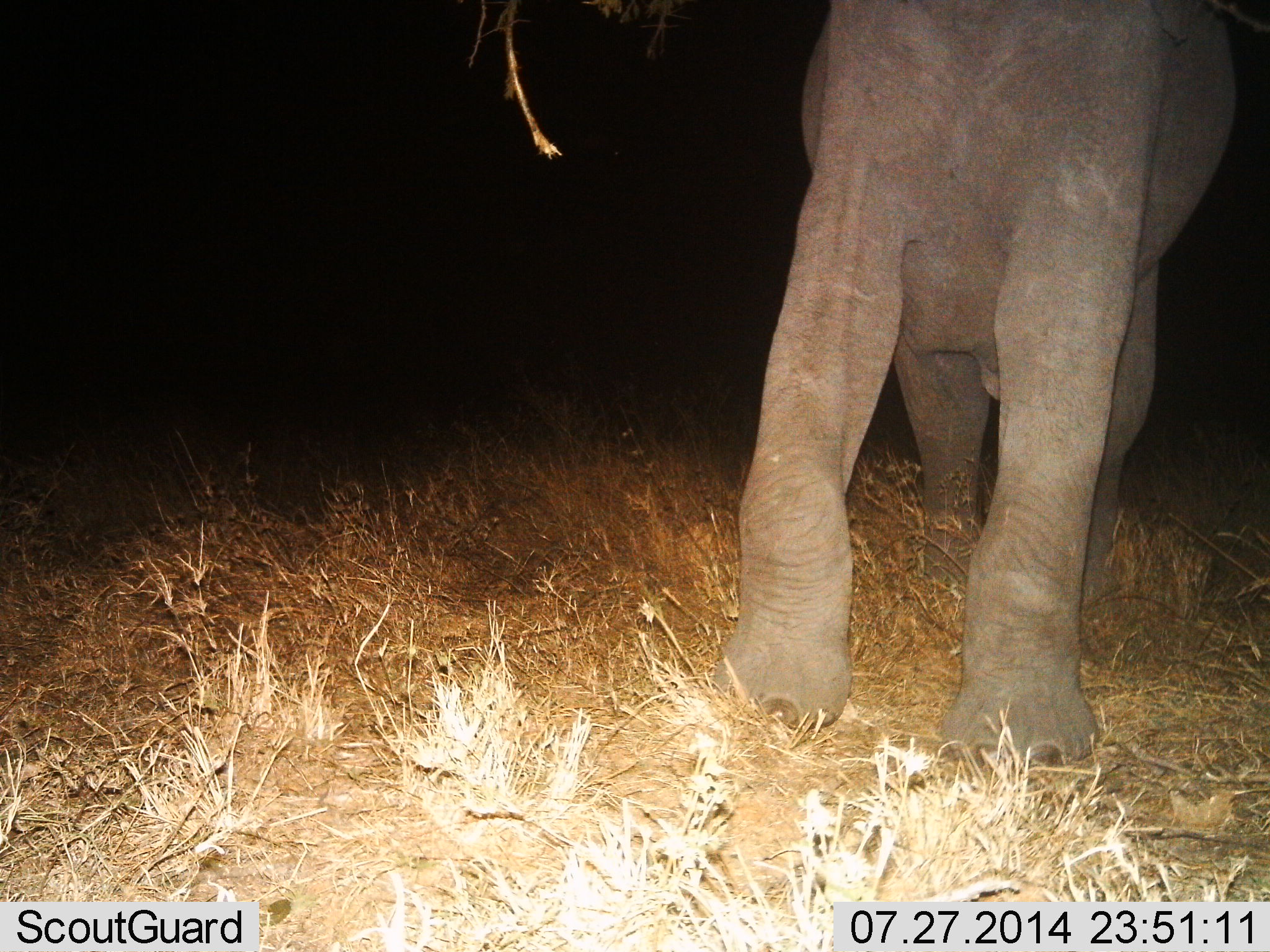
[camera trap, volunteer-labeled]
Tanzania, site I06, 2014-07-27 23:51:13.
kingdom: Animalia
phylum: Chordata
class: Mammalia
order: Proboscidea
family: Elephantidae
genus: Loxodonta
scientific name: Loxodonta africana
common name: african bush elephant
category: elephant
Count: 1.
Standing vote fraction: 80%.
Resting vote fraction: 0%.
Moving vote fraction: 10%.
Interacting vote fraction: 0%.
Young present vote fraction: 0%.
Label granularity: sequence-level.